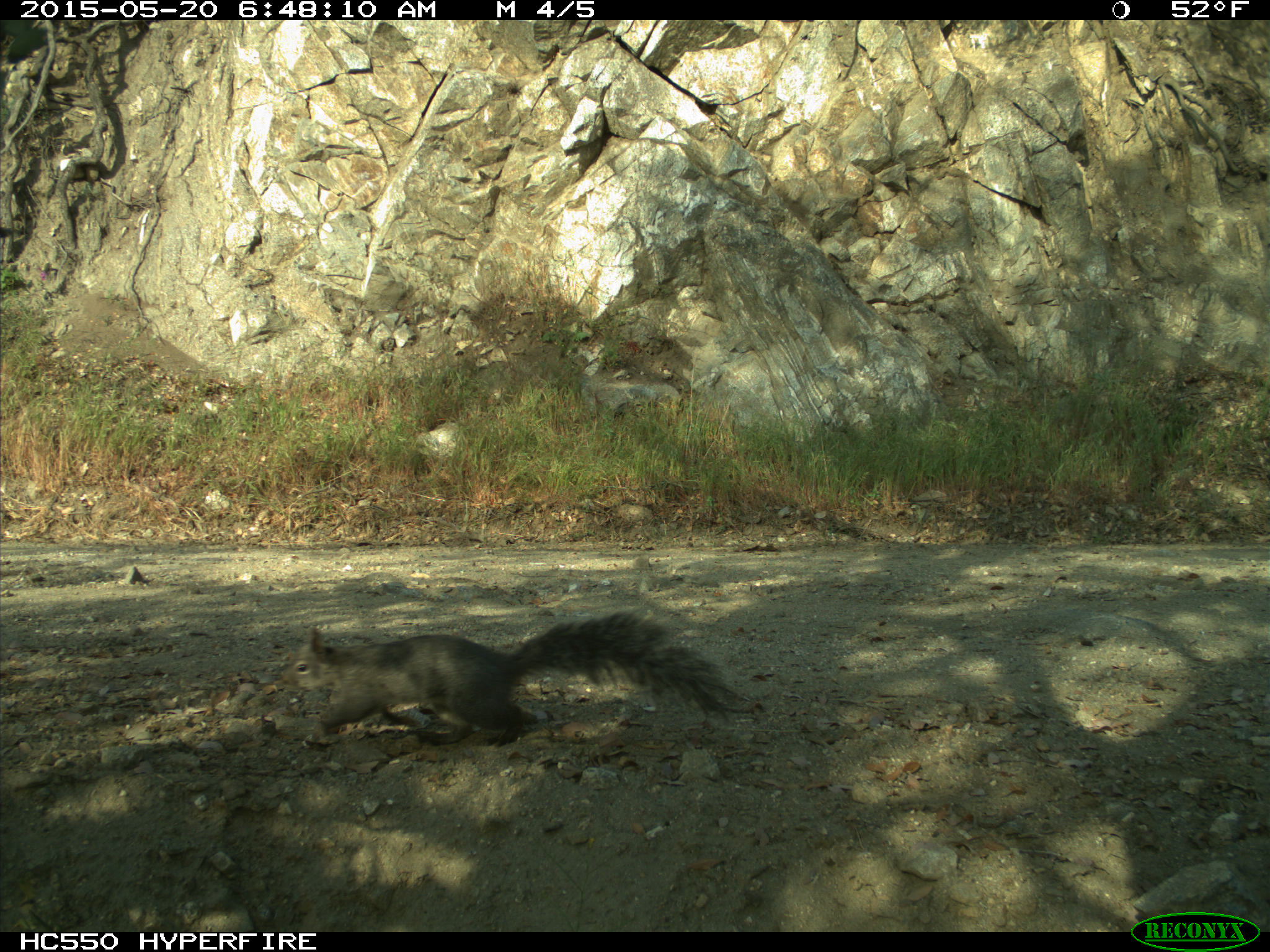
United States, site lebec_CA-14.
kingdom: Animalia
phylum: Chordata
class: Mammalia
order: Rodentia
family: Sciuridae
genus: Sciurus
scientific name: Sciurus carolinensis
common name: eastern gray squirrel